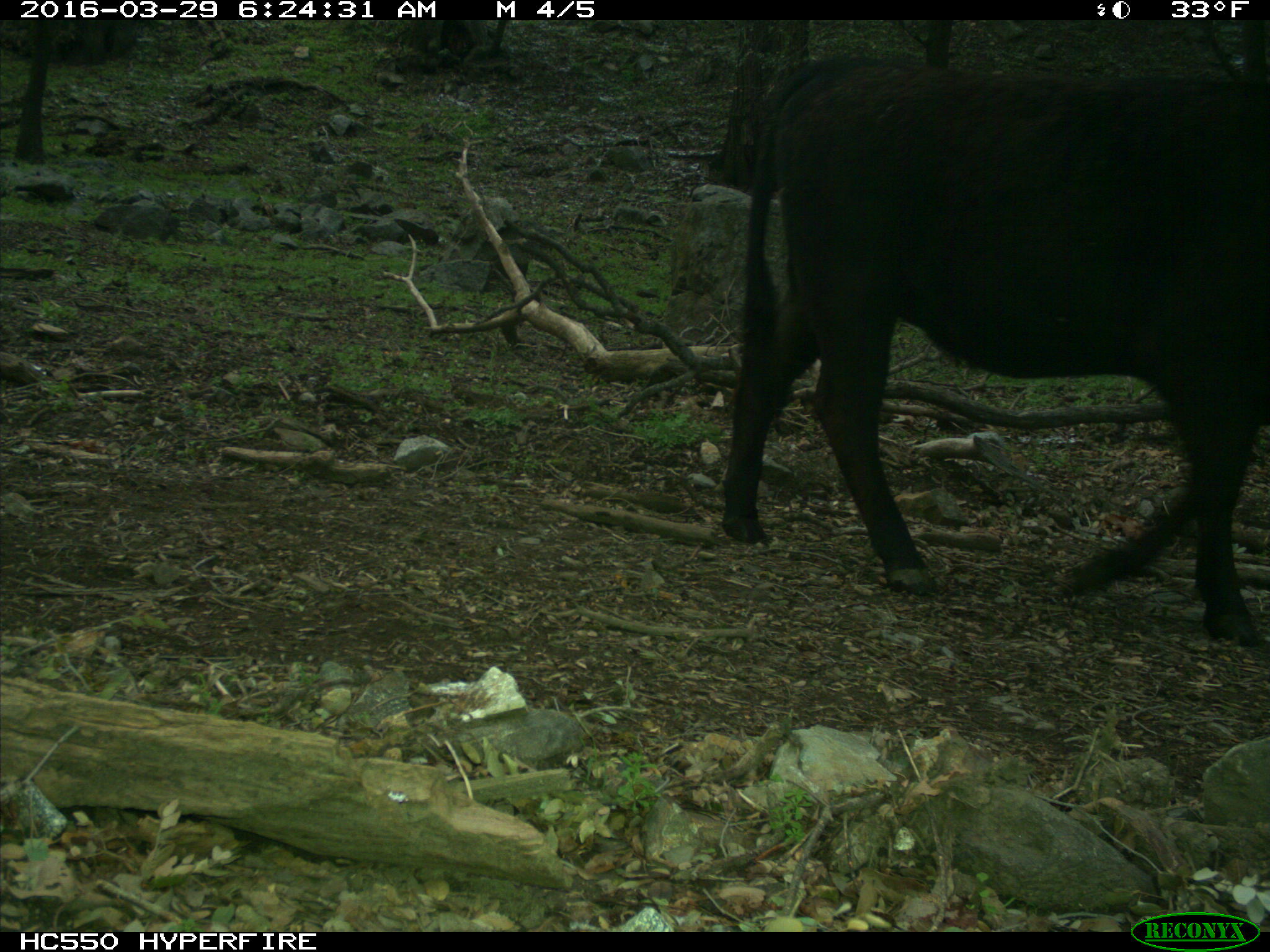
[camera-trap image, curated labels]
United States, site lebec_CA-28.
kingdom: Animalia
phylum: Chordata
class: Mammalia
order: Artiodactyla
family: Bovidae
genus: Bos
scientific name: Bos taurus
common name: domestic cow